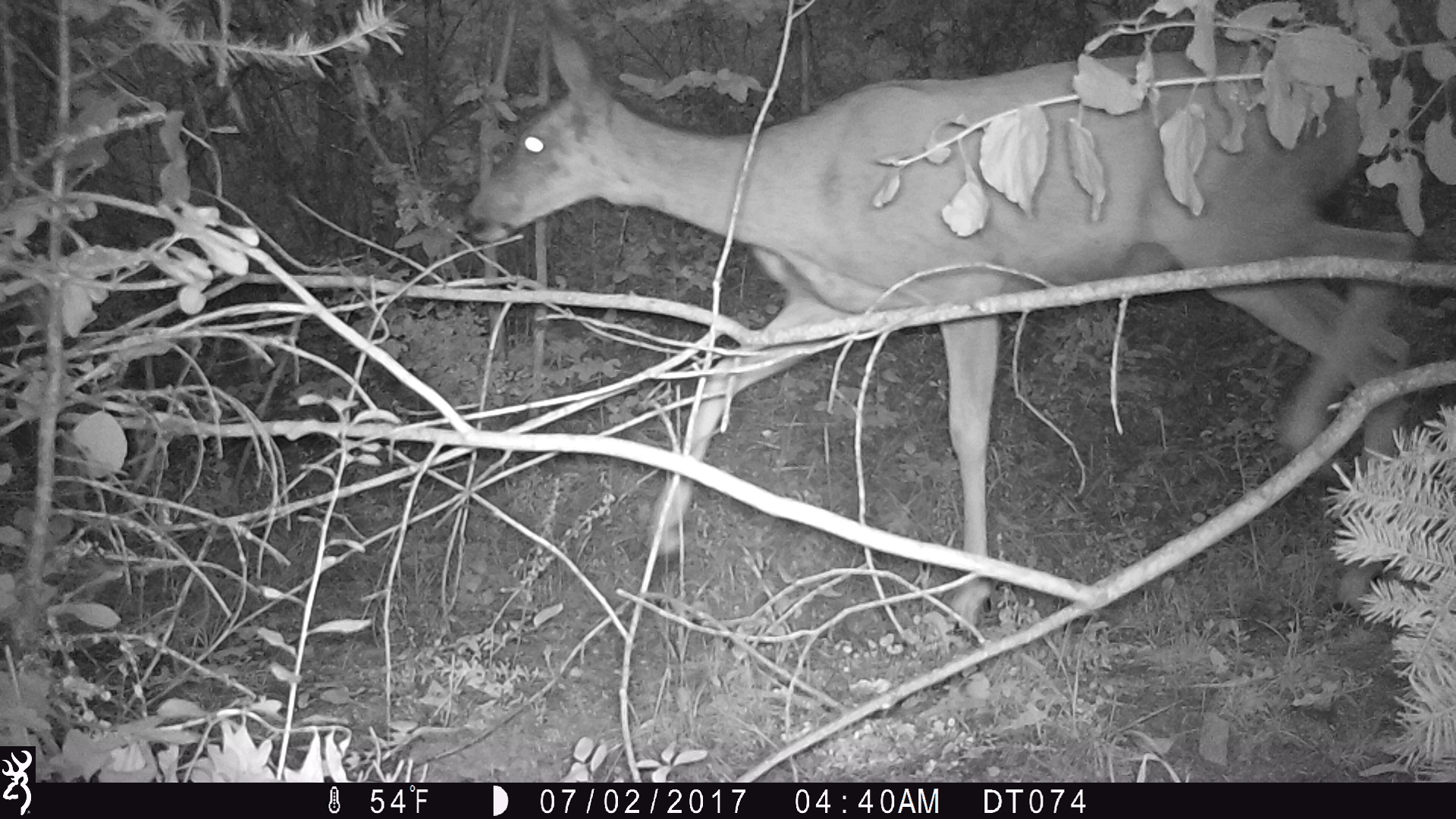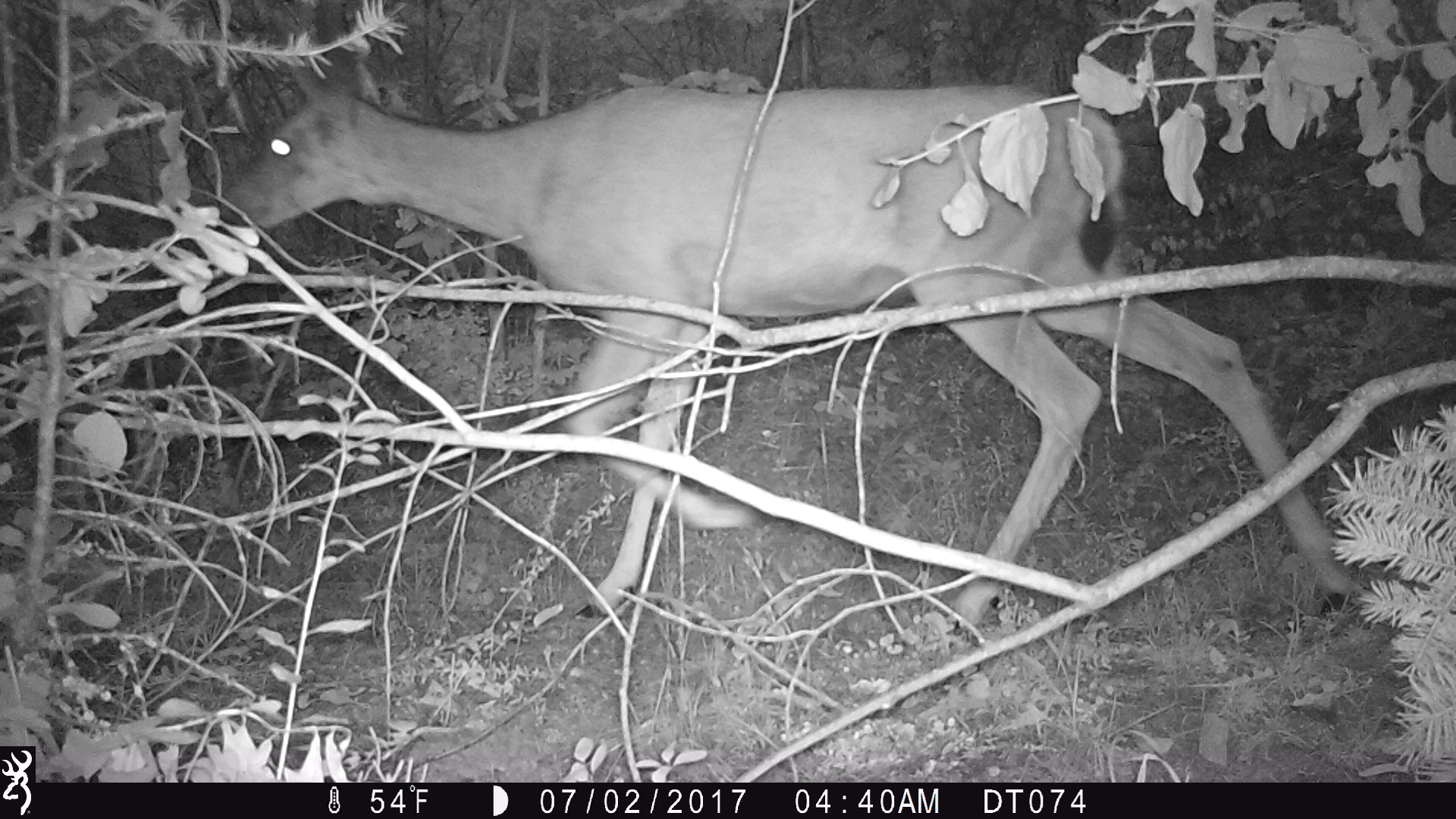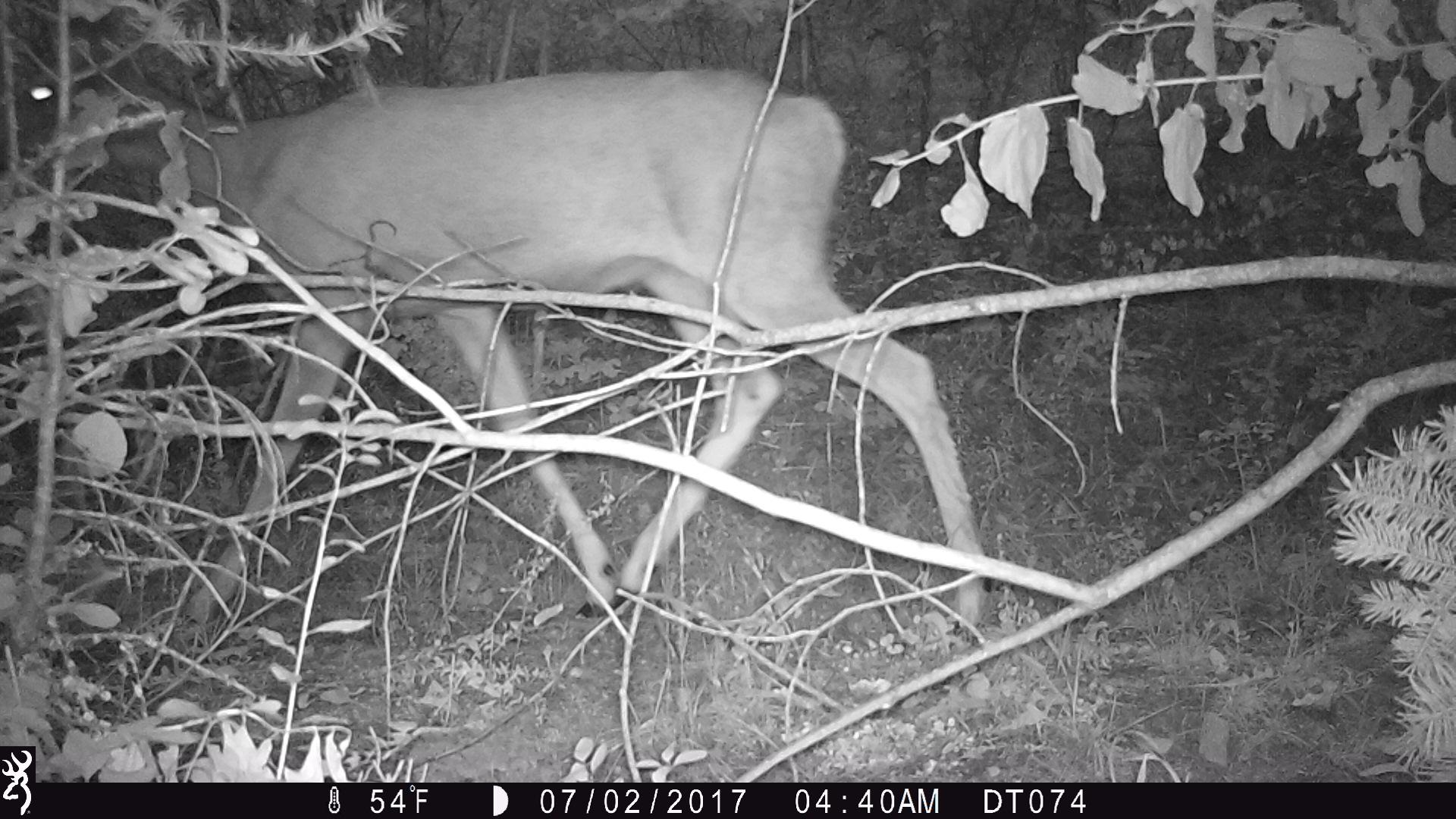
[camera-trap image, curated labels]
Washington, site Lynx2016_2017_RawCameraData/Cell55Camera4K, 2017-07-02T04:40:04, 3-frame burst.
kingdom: Animalia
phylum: Chordata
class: Mammalia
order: Artiodactyla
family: Cervidae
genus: Odocoileus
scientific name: Odocoileus hemionus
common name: mule deer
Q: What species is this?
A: Odocoileus hemionus (mule deer).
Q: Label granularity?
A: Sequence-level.